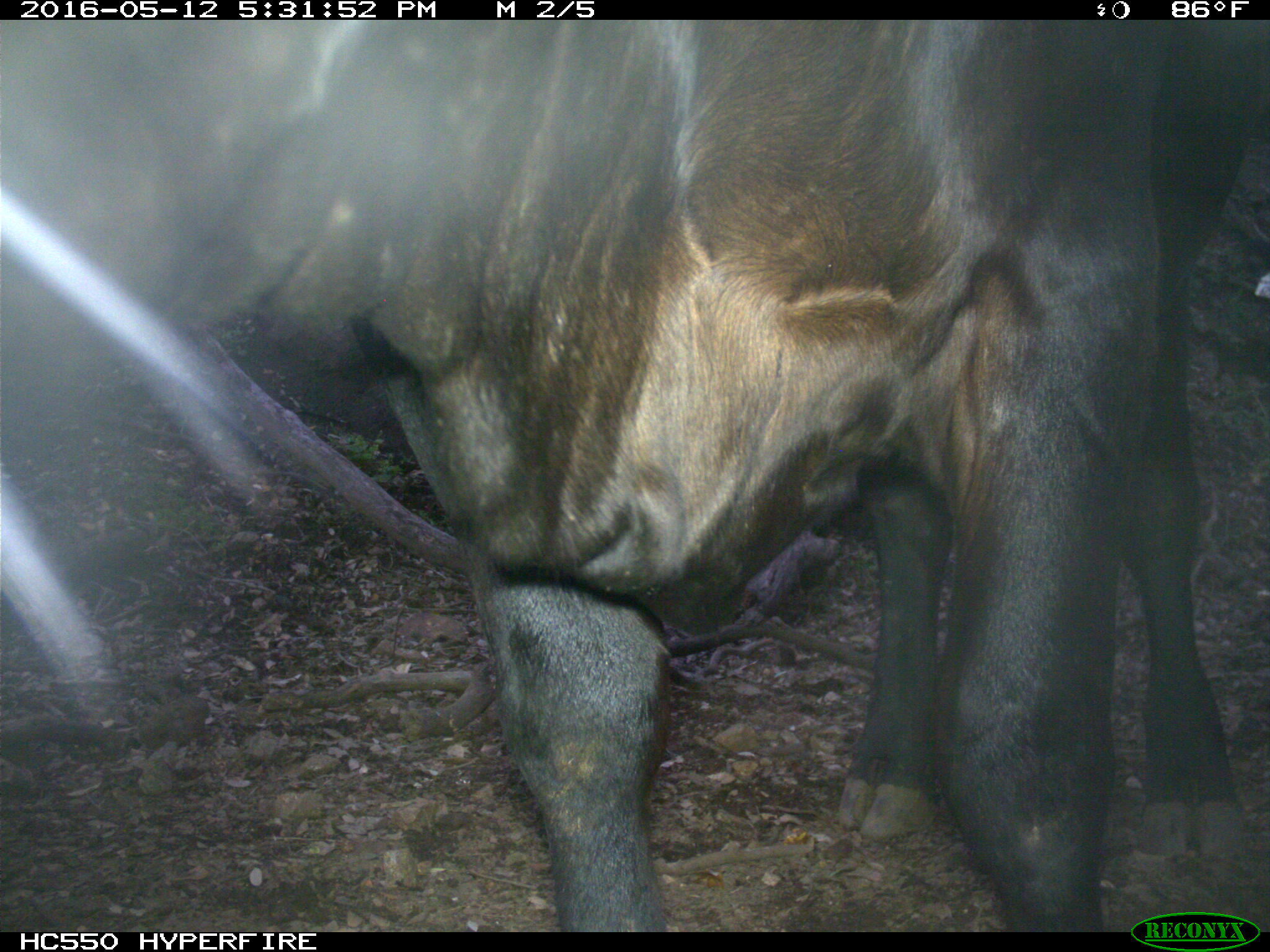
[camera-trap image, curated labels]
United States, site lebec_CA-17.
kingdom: Animalia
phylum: Chordata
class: Mammalia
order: Artiodactyla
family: Bovidae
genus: Bos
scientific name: Bos taurus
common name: domestic cow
Bos taurus (domestic cow).